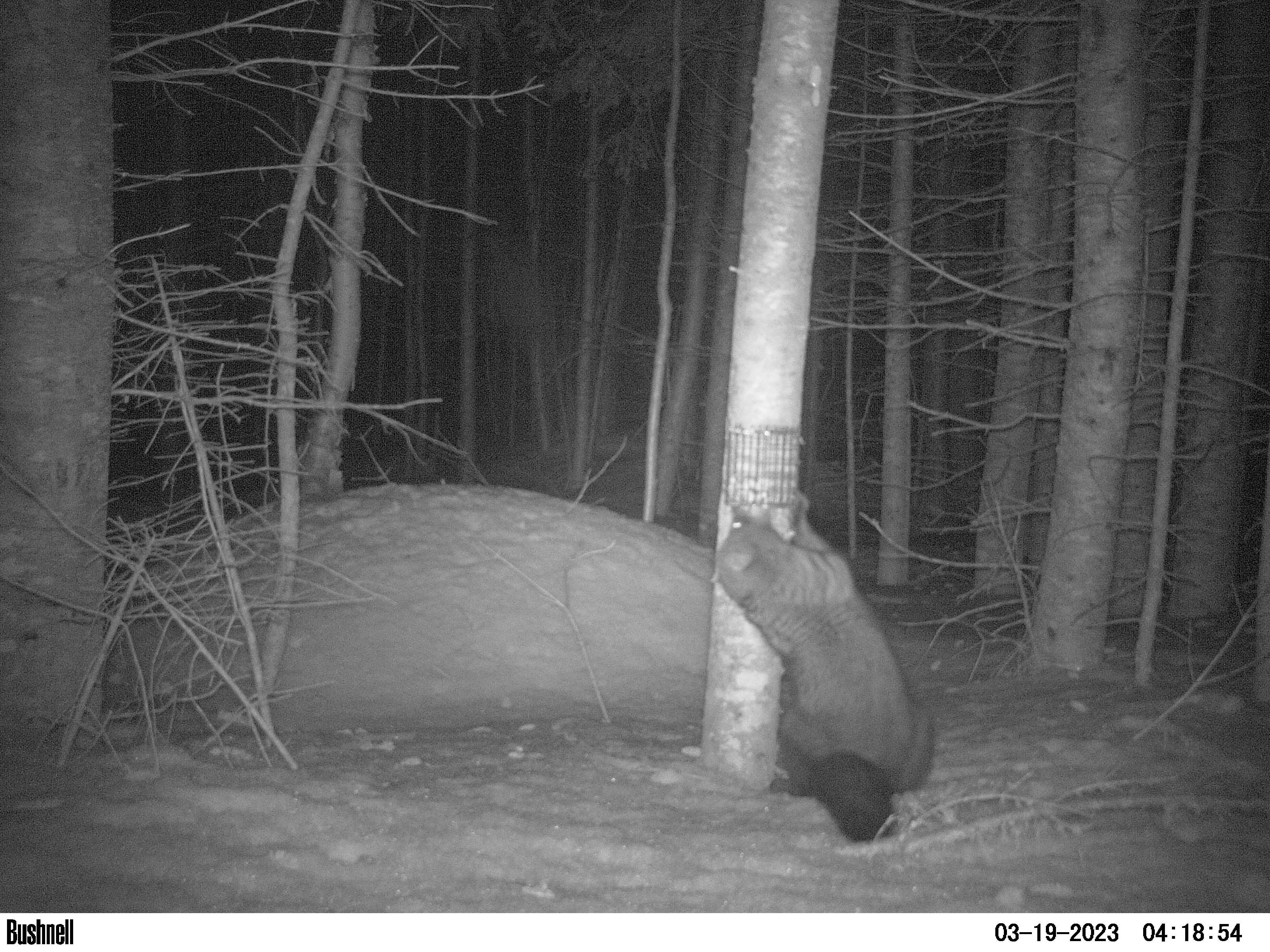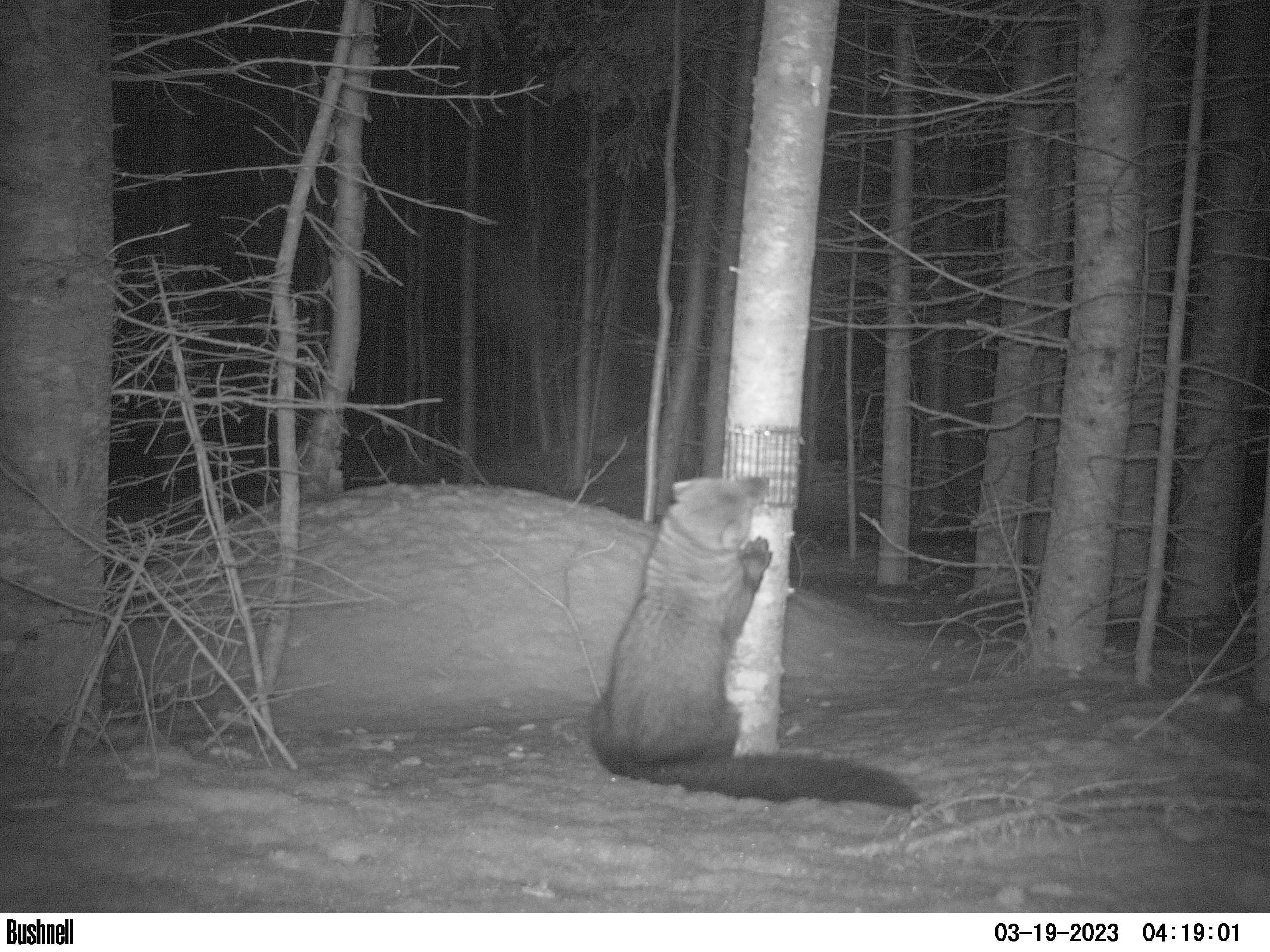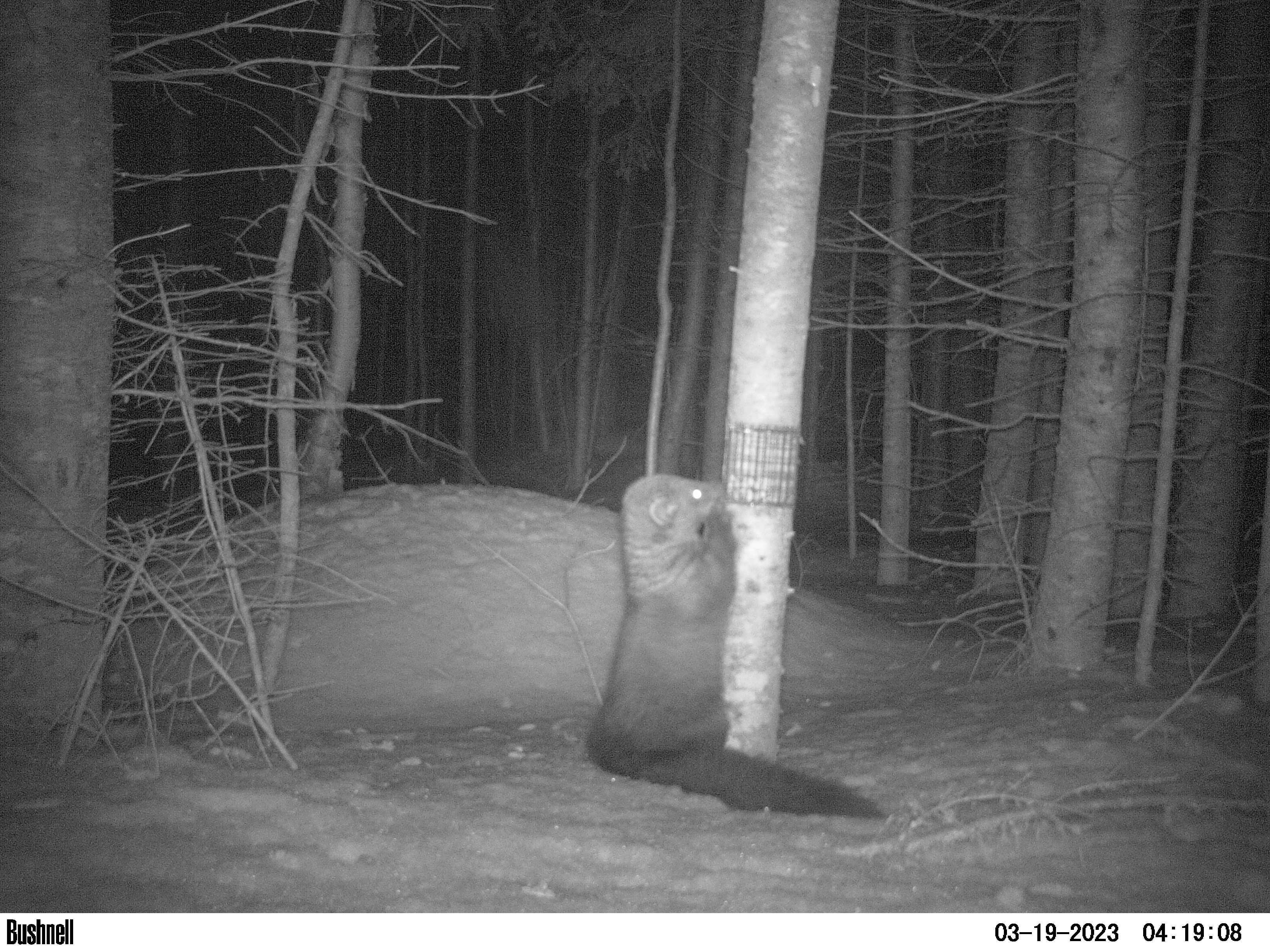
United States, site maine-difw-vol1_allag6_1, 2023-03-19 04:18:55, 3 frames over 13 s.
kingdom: Animalia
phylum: Chordata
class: Mammalia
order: Carnivora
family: Mustelidae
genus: Pekania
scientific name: Pekania pennanti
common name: fisher